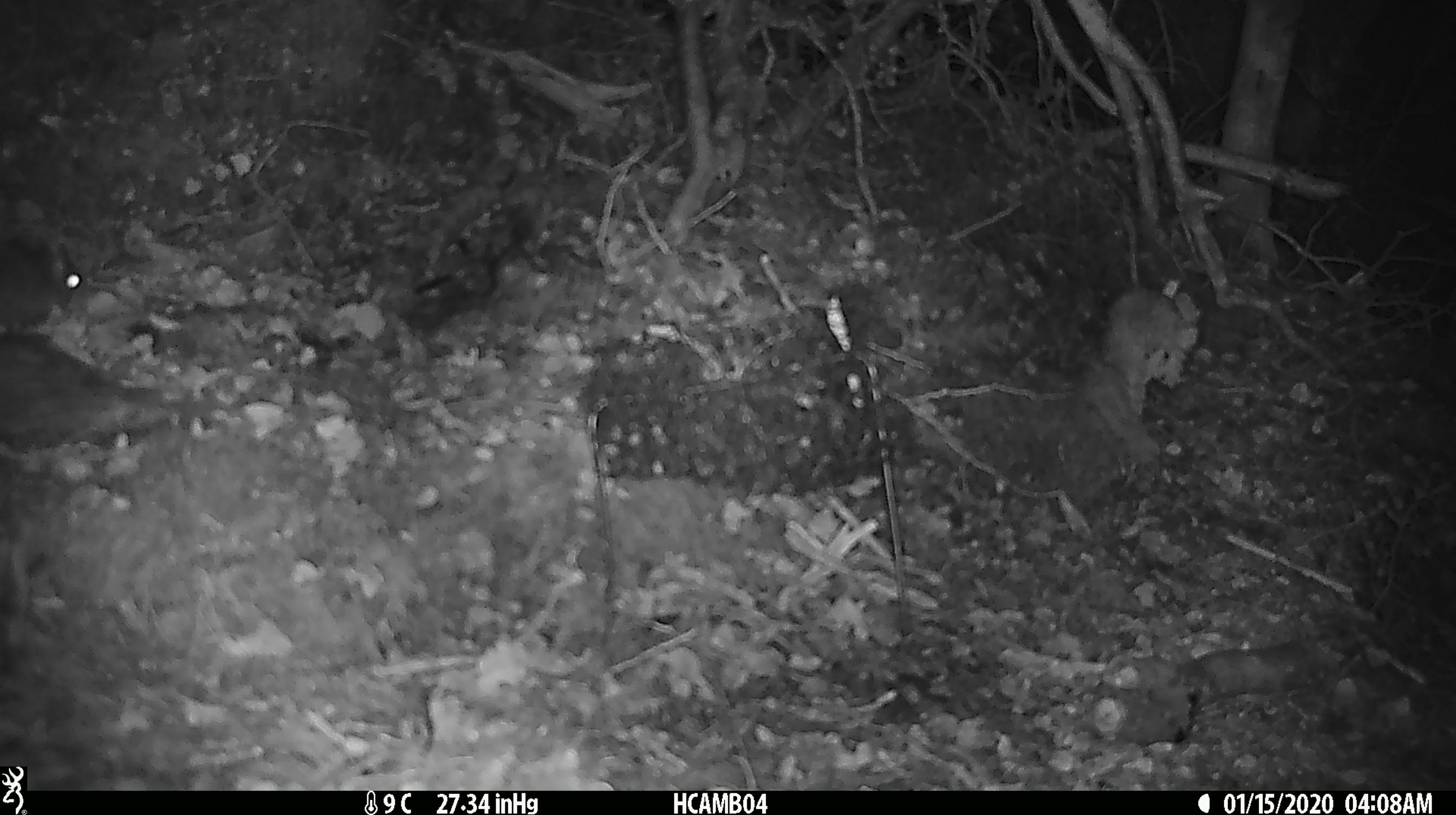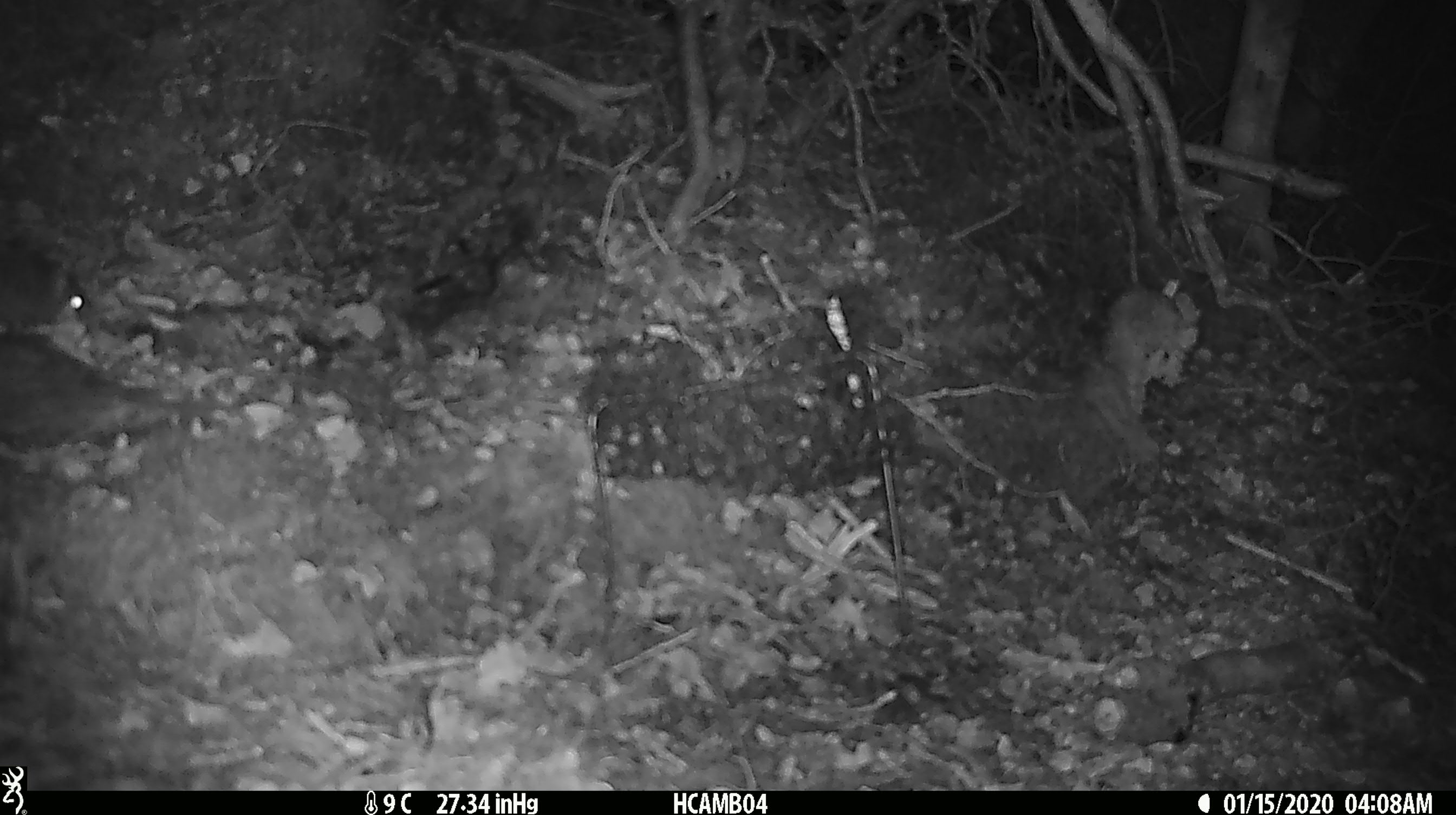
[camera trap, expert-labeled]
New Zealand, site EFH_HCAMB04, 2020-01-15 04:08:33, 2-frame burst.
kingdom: Animalia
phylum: Chordata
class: Mammalia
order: Rodentia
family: Muridae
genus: Mus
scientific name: Mus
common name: mouse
Mouse (Mus).